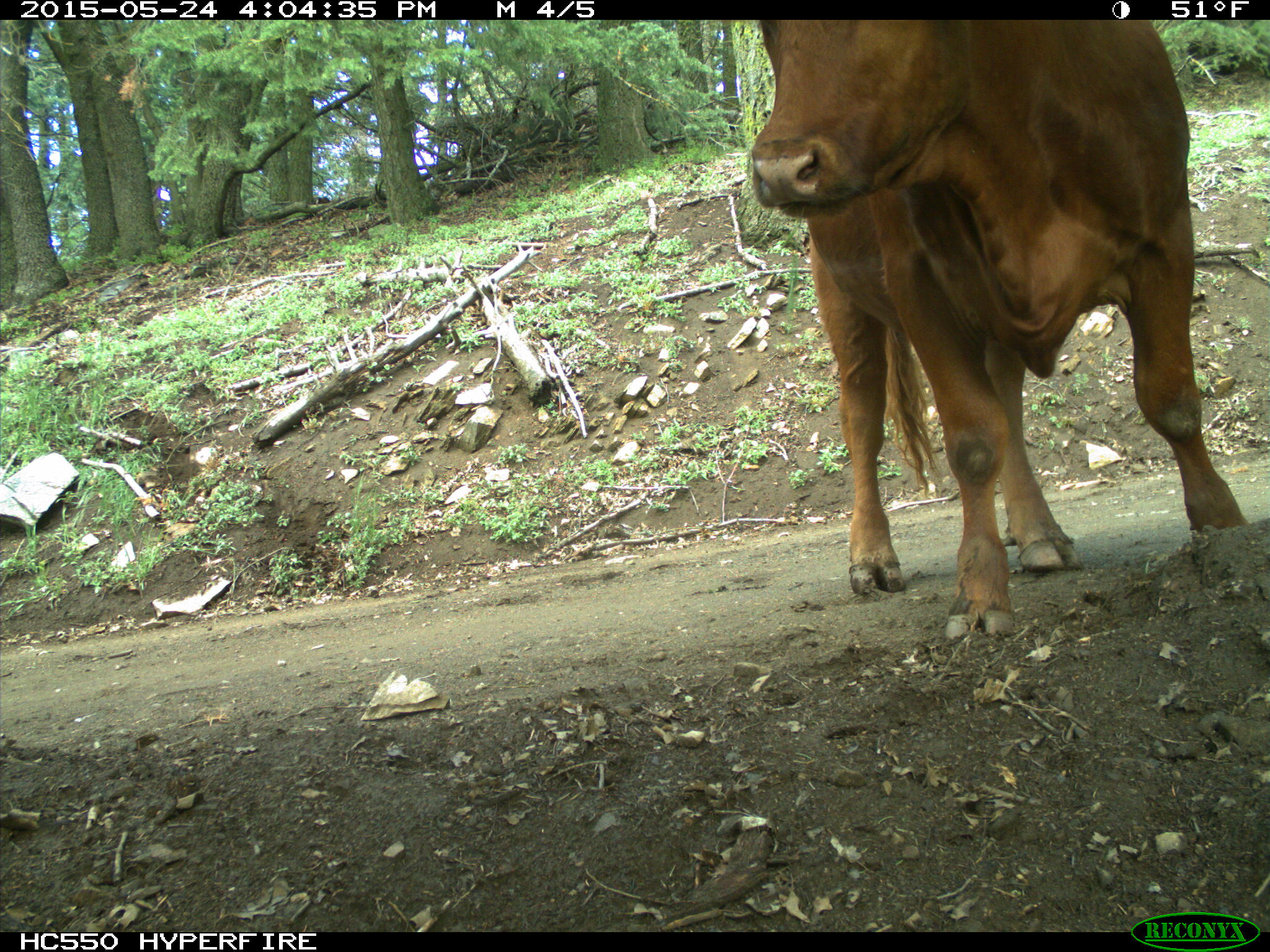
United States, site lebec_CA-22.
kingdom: Animalia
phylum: Chordata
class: Mammalia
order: Artiodactyla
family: Bovidae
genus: Bos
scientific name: Bos taurus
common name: domestic cow